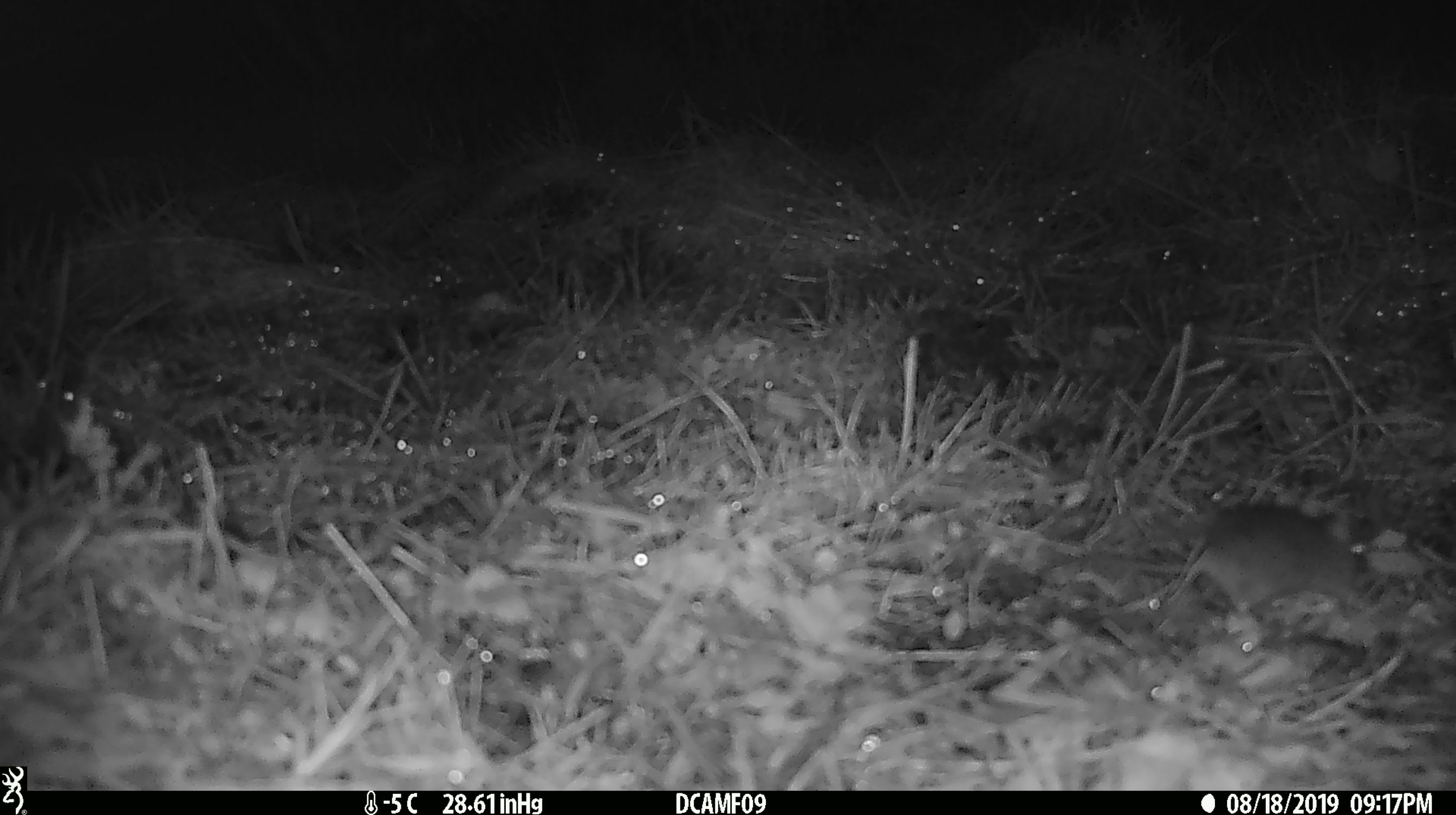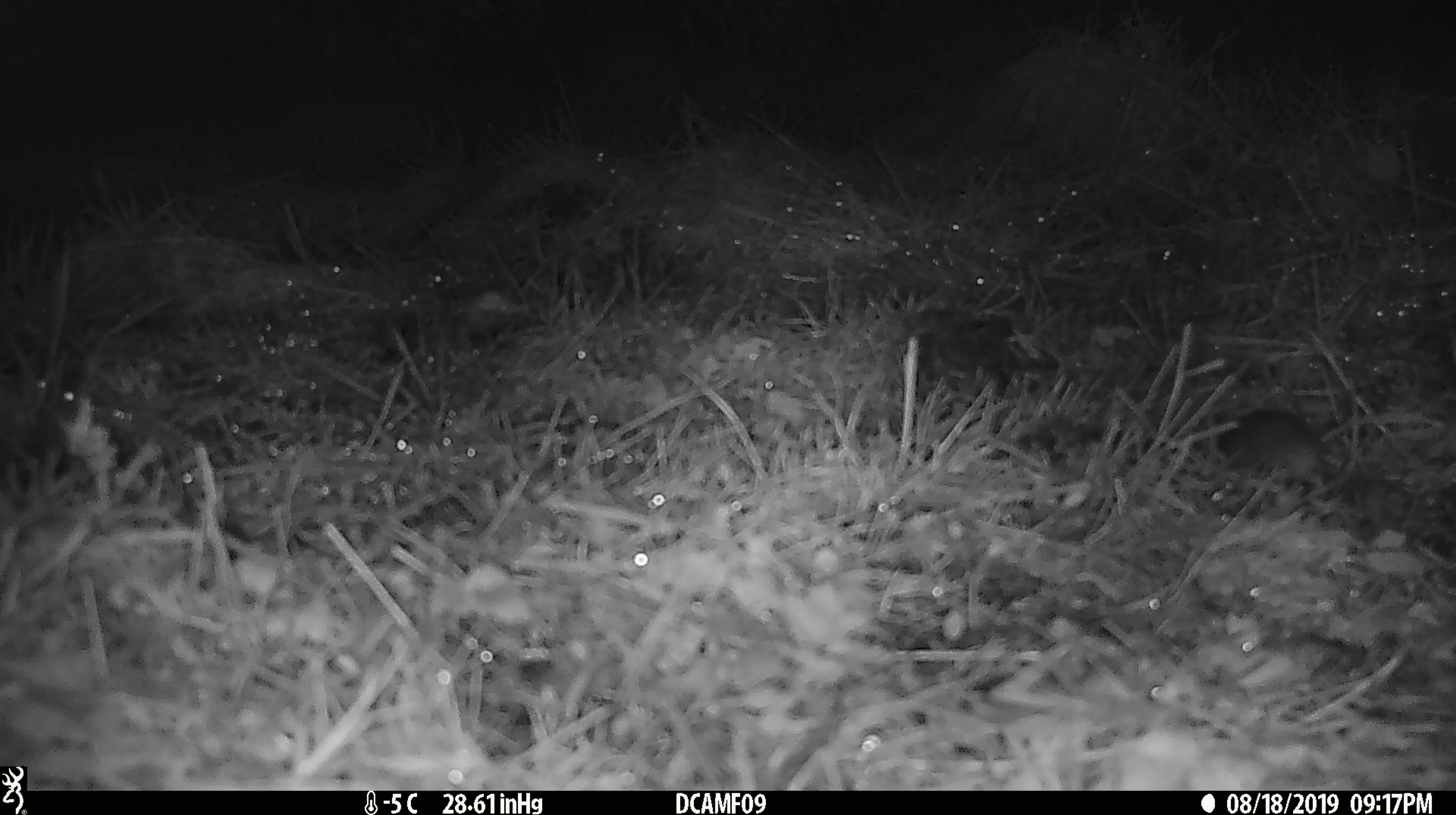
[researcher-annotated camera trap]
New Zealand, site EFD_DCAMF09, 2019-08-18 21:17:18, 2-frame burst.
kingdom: Animalia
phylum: Chordata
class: Mammalia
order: Rodentia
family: Muridae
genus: Mus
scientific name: Mus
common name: mouse